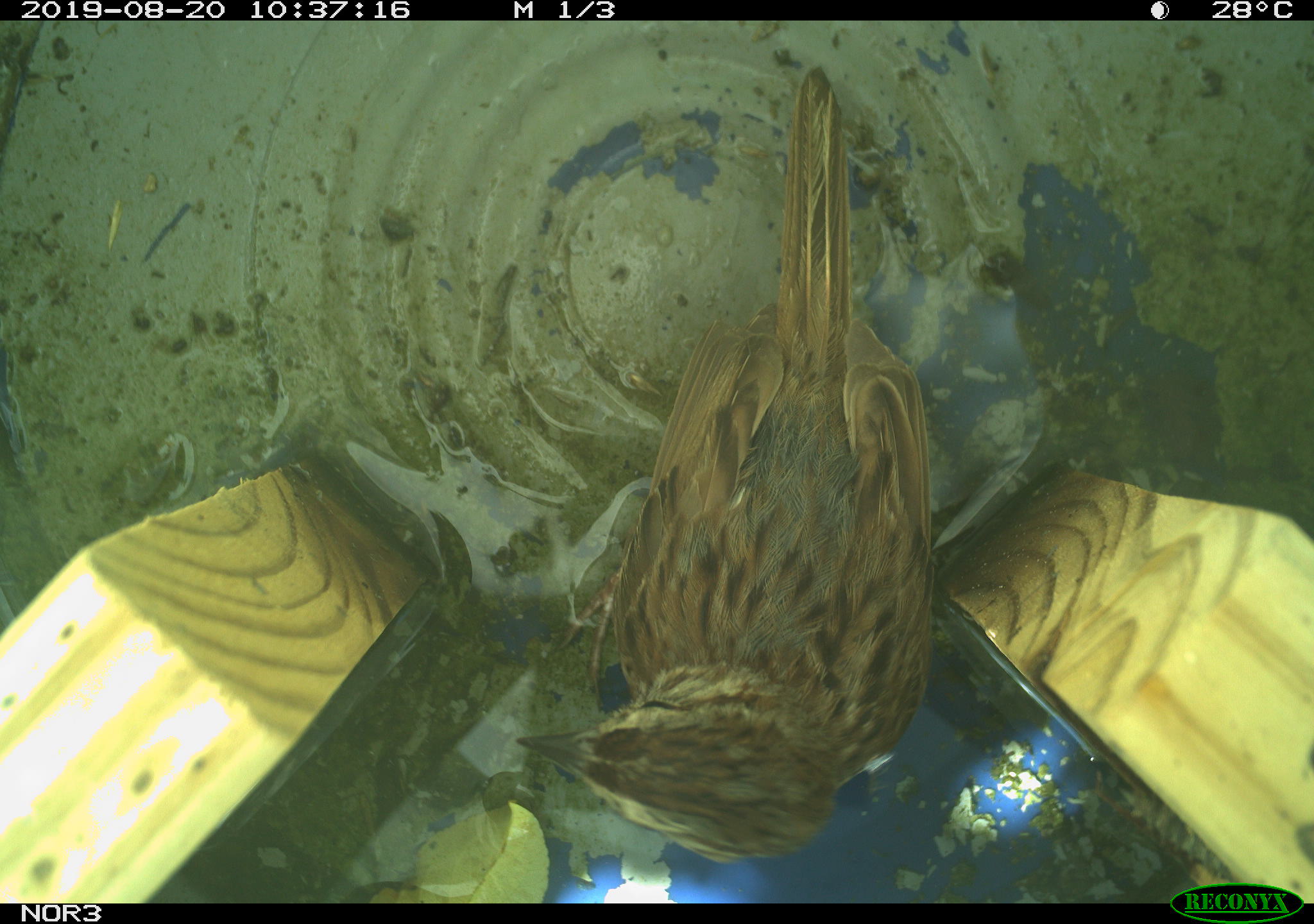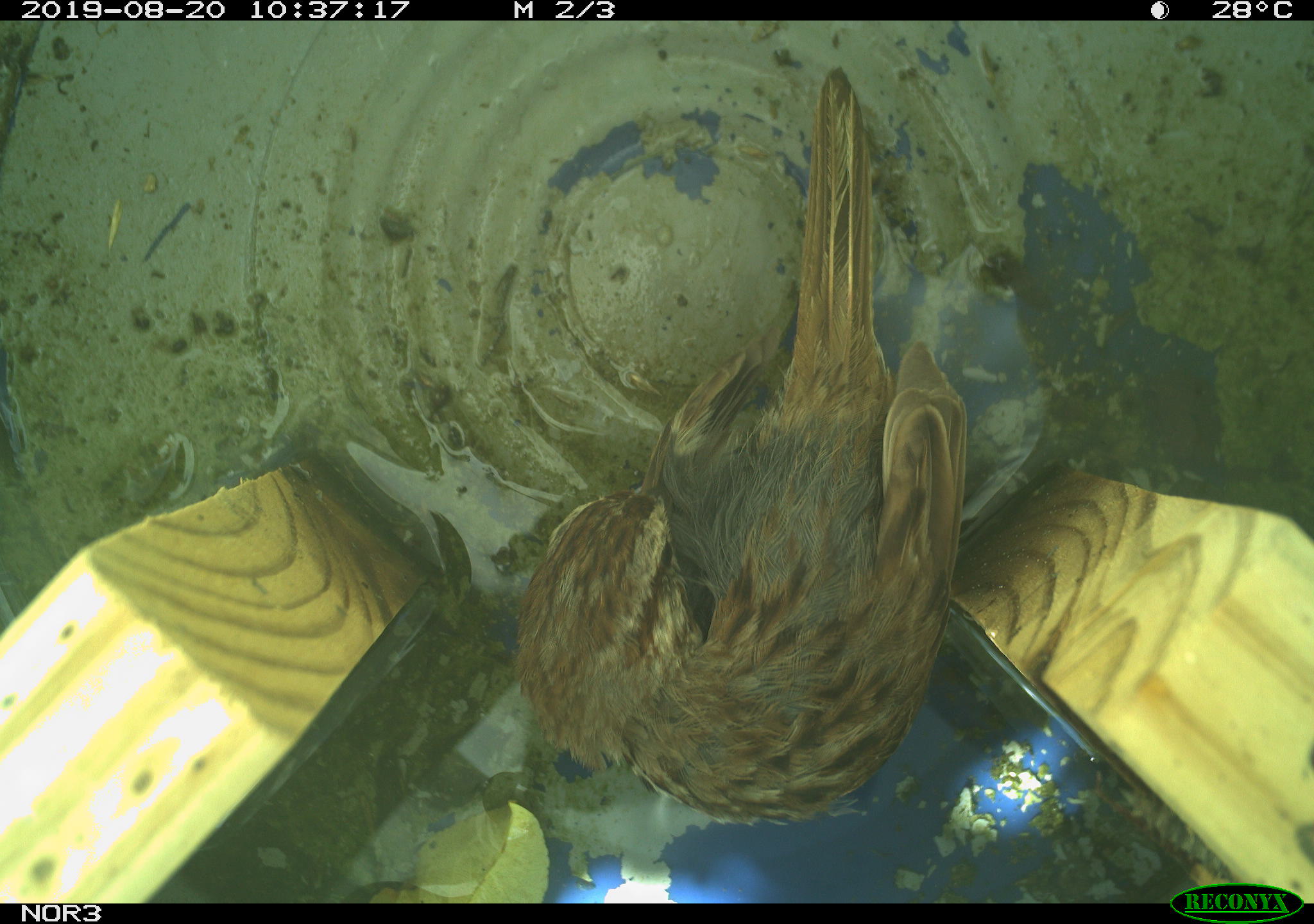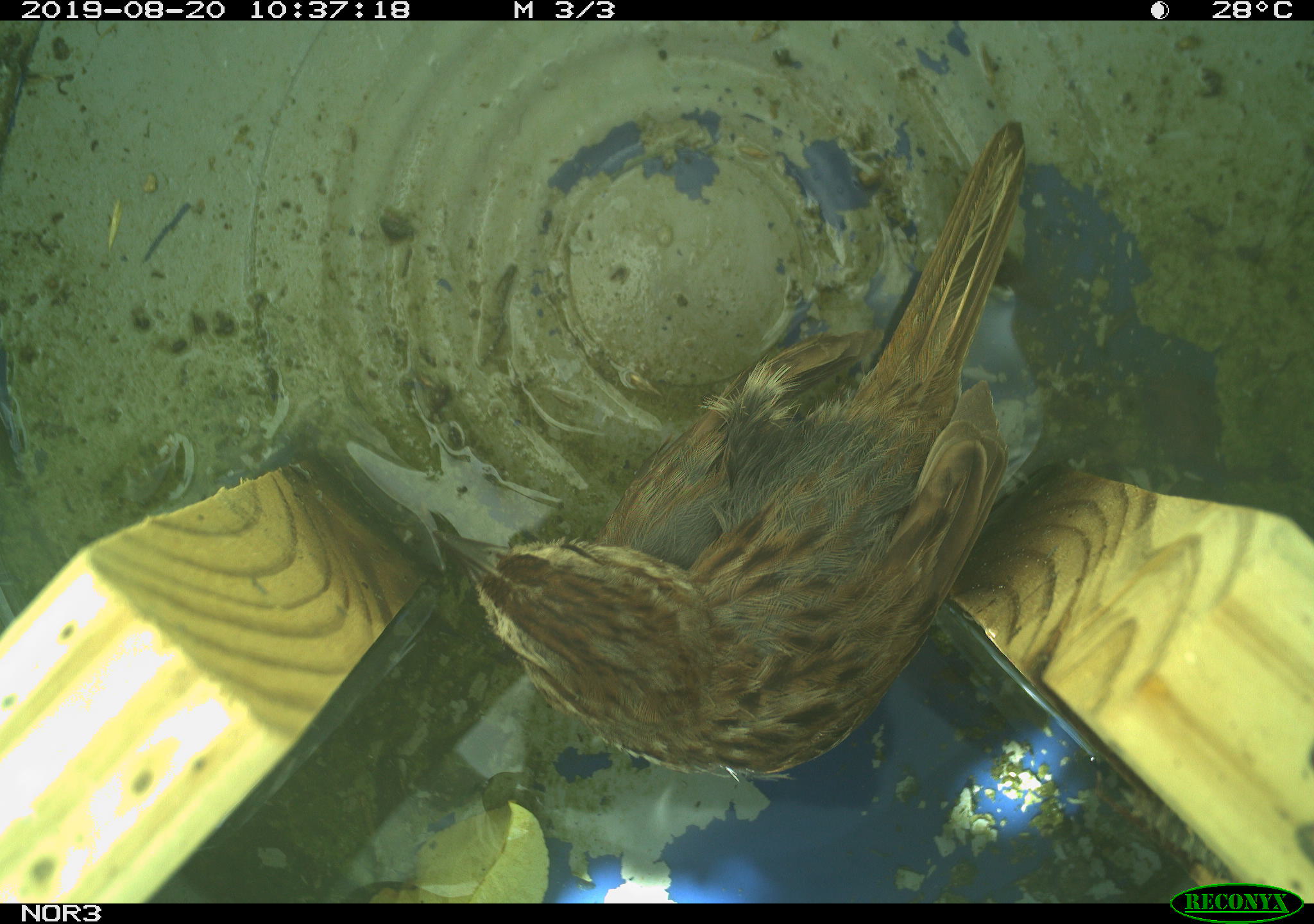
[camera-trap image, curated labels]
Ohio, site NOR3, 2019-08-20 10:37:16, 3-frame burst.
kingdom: Animalia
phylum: Chordata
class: Aves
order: Passeriformes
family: Passerellidae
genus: Melospiza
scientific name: Melospiza melodia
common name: song sparrow